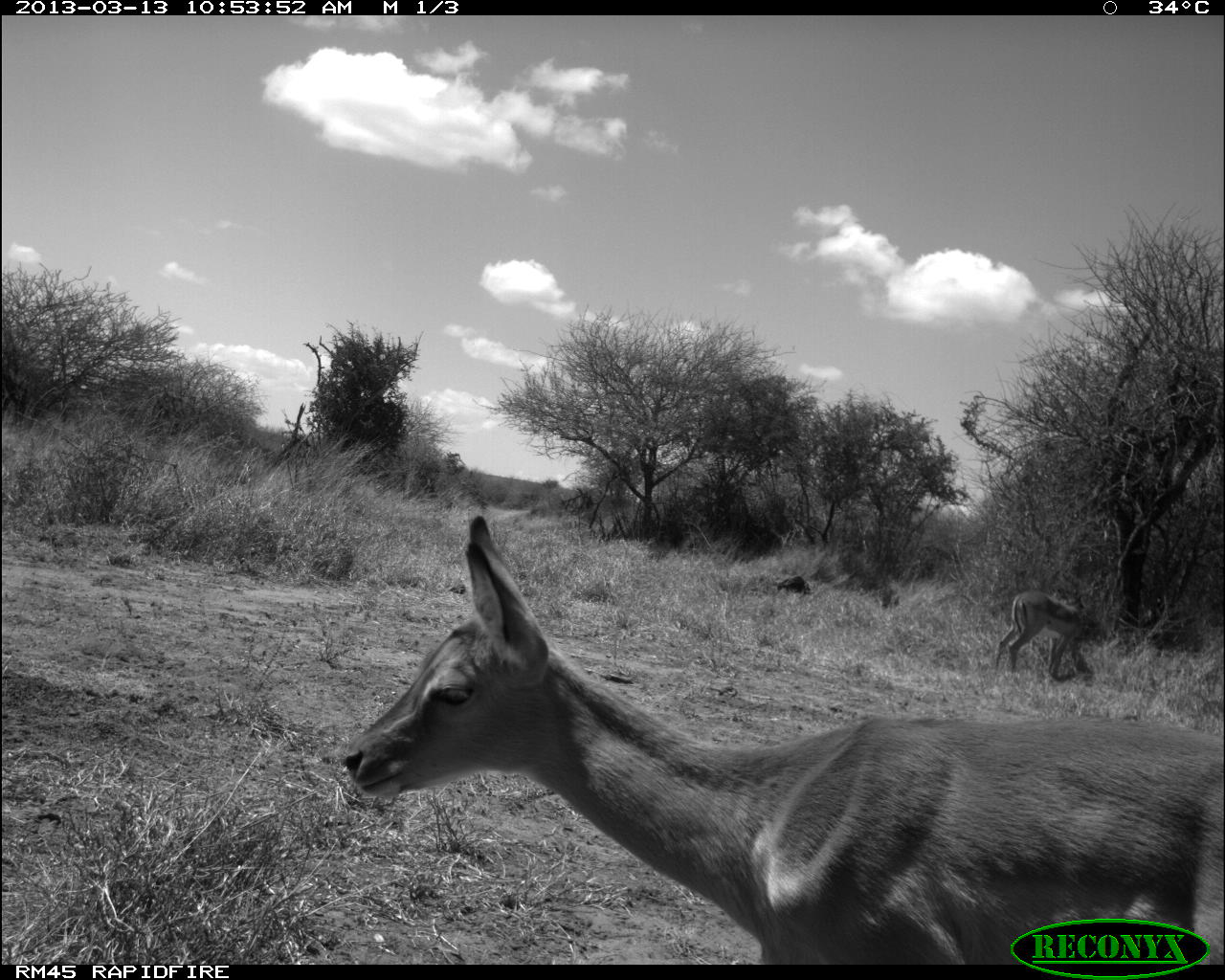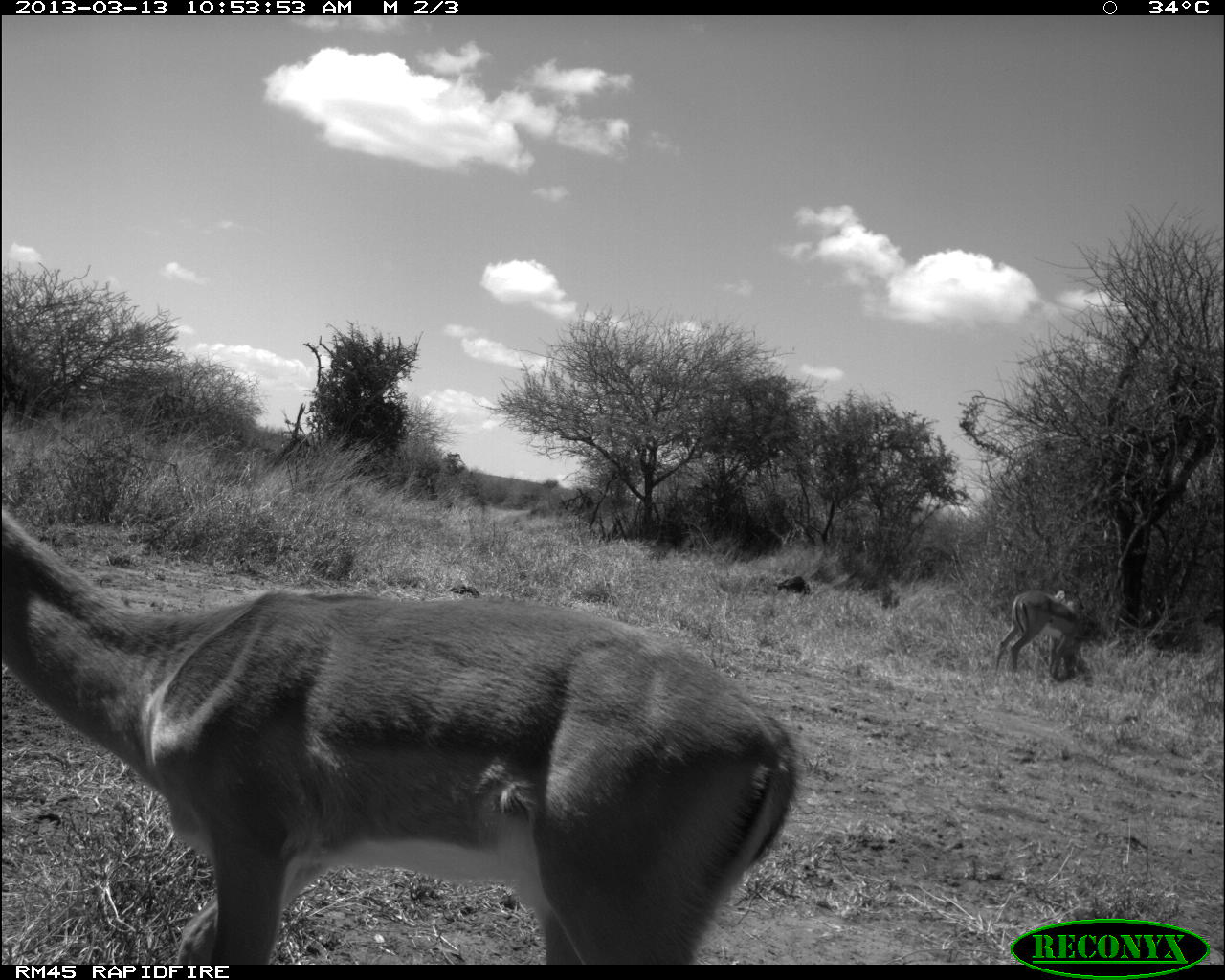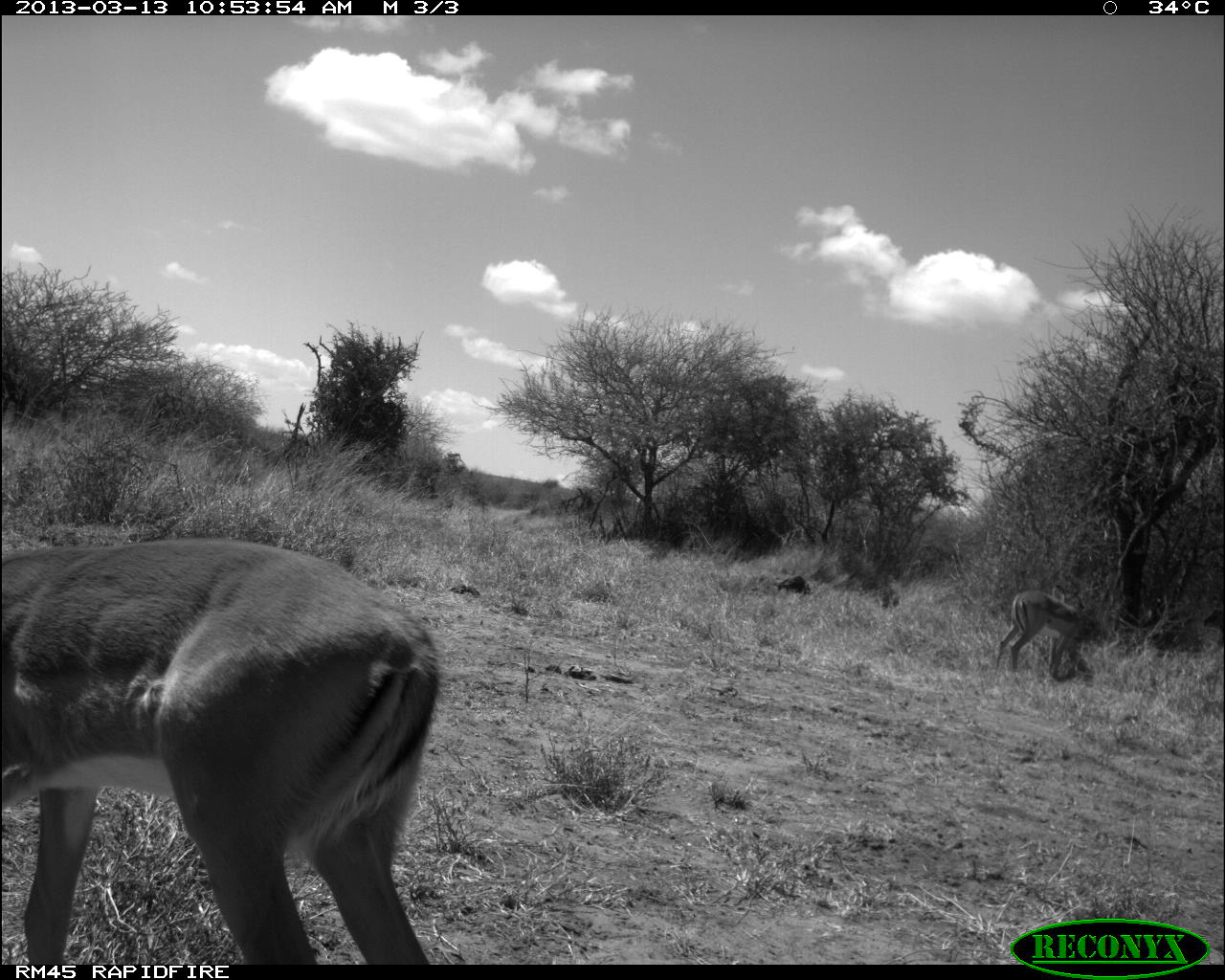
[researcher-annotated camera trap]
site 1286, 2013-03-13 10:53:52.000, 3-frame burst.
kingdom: Animalia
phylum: Chordata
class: Mammalia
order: Artiodactyla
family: Bovidae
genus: Aepyceros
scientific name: Aepyceros melampus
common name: impala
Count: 2.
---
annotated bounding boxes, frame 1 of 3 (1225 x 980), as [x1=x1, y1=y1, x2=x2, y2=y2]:
aepyceros melampus: [x1=343, y1=516, x2=1225, y2=959]; [x1=993, y1=590, x2=1106, y2=682]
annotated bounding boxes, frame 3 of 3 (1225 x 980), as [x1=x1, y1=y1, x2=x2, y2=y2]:
aepyceros melampus: [x1=0, y1=535, x2=443, y2=960]; [x1=997, y1=585, x2=1102, y2=682]